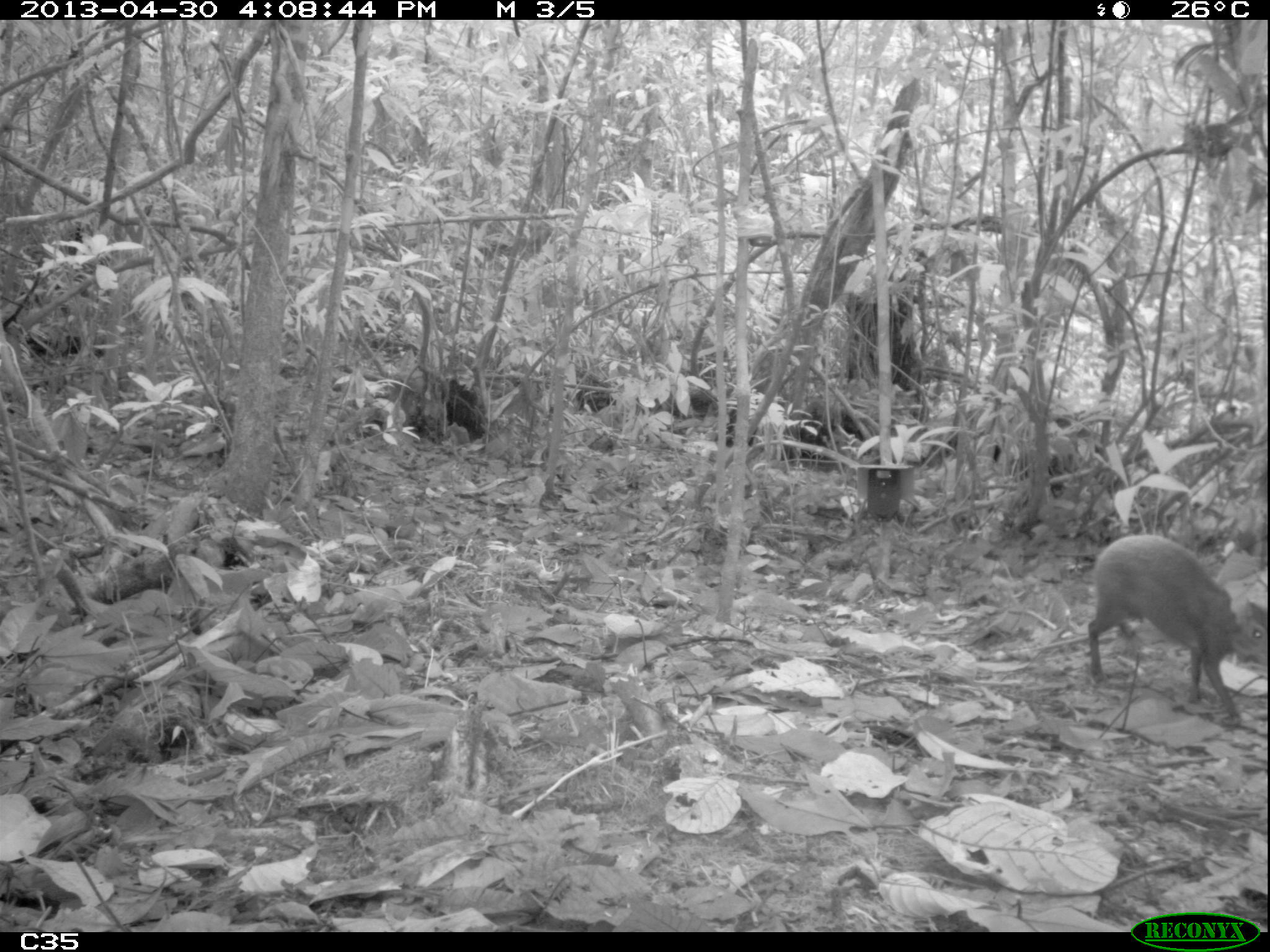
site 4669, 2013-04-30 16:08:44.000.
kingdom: Animalia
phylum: Chordata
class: Mammalia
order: Rodentia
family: Dasyproctidae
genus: Dasyprocta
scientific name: Dasyprocta leporina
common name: red-rumped agouti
Dasyprocta leporina (red-rumped agouti), count 1, age adult.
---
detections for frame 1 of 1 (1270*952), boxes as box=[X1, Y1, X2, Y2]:
dasyprocta leporina: box=[1086, 531, 1270, 725]